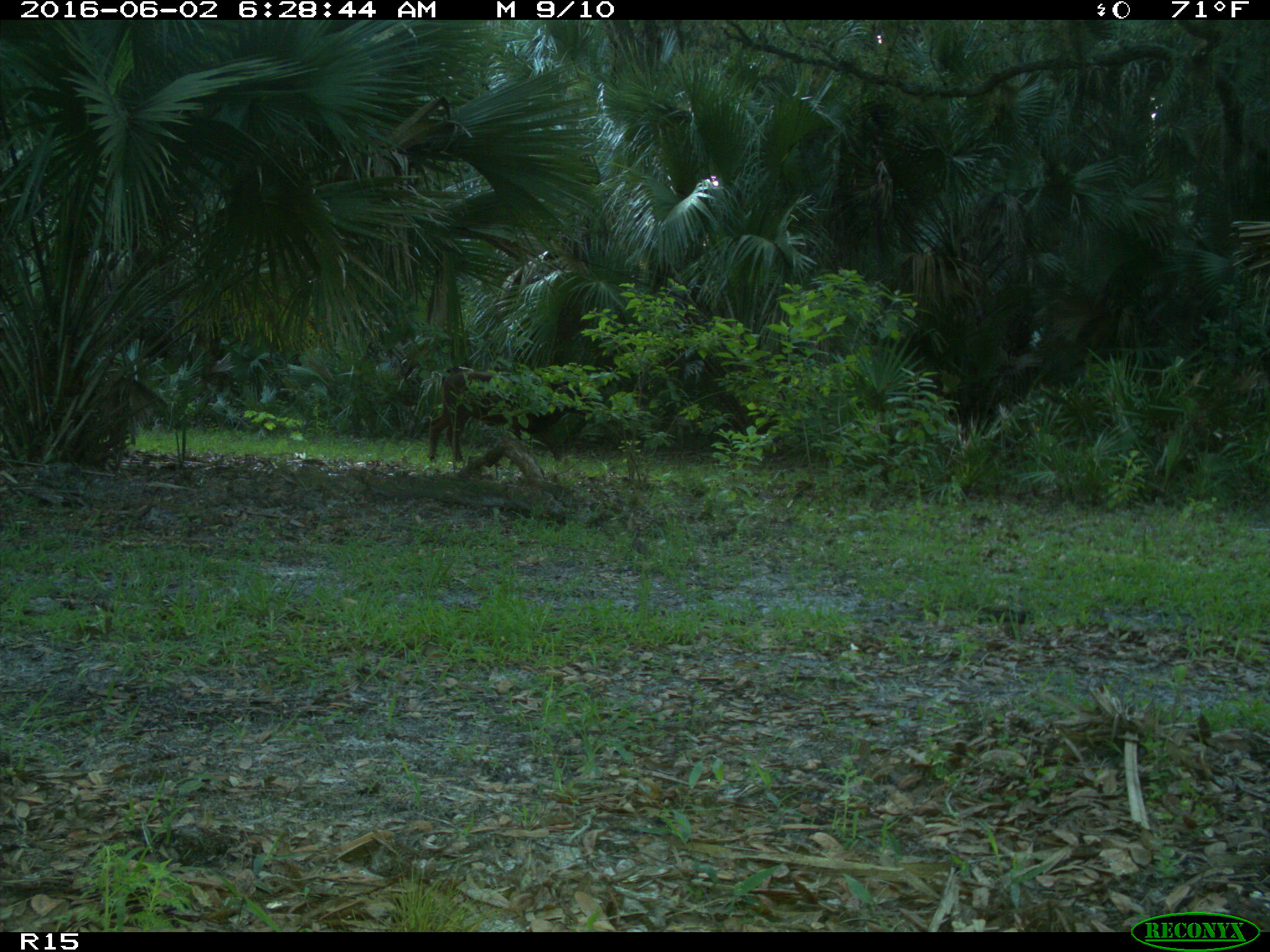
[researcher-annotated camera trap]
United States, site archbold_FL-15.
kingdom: Animalia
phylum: Chordata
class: Mammalia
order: Artiodactyla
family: Bovidae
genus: Bos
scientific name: Bos taurus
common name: domestic cow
Bos taurus (domestic cow).